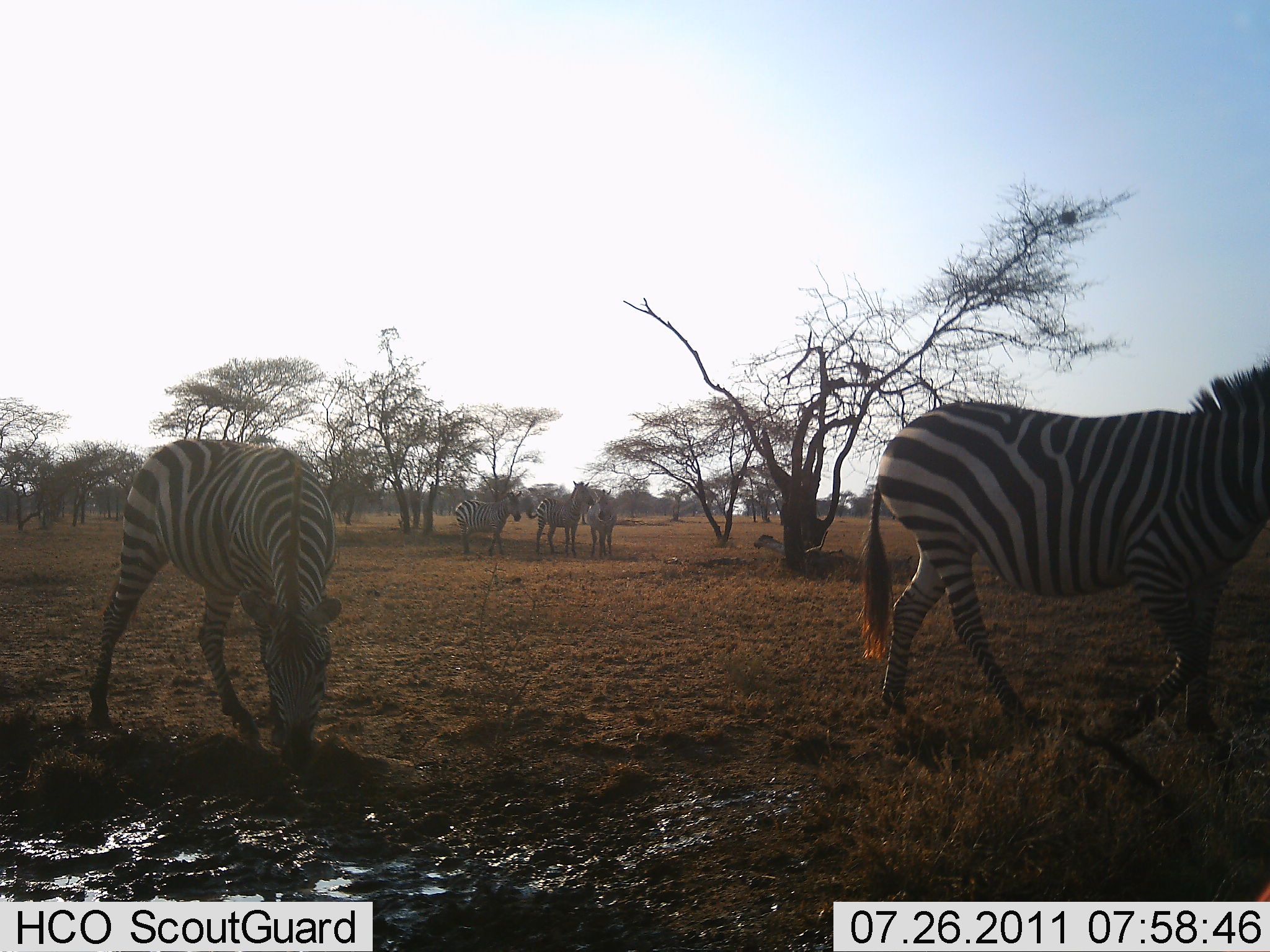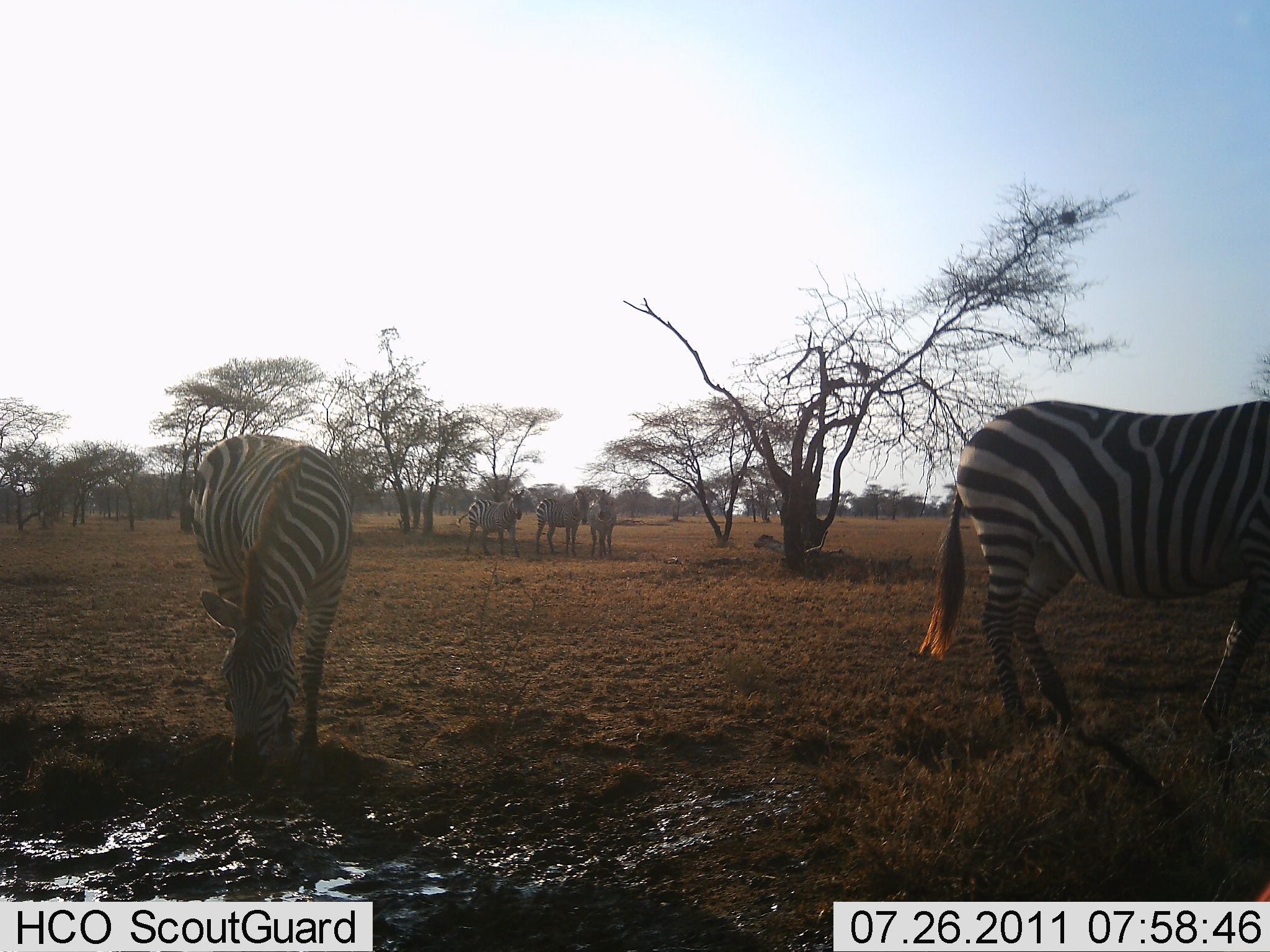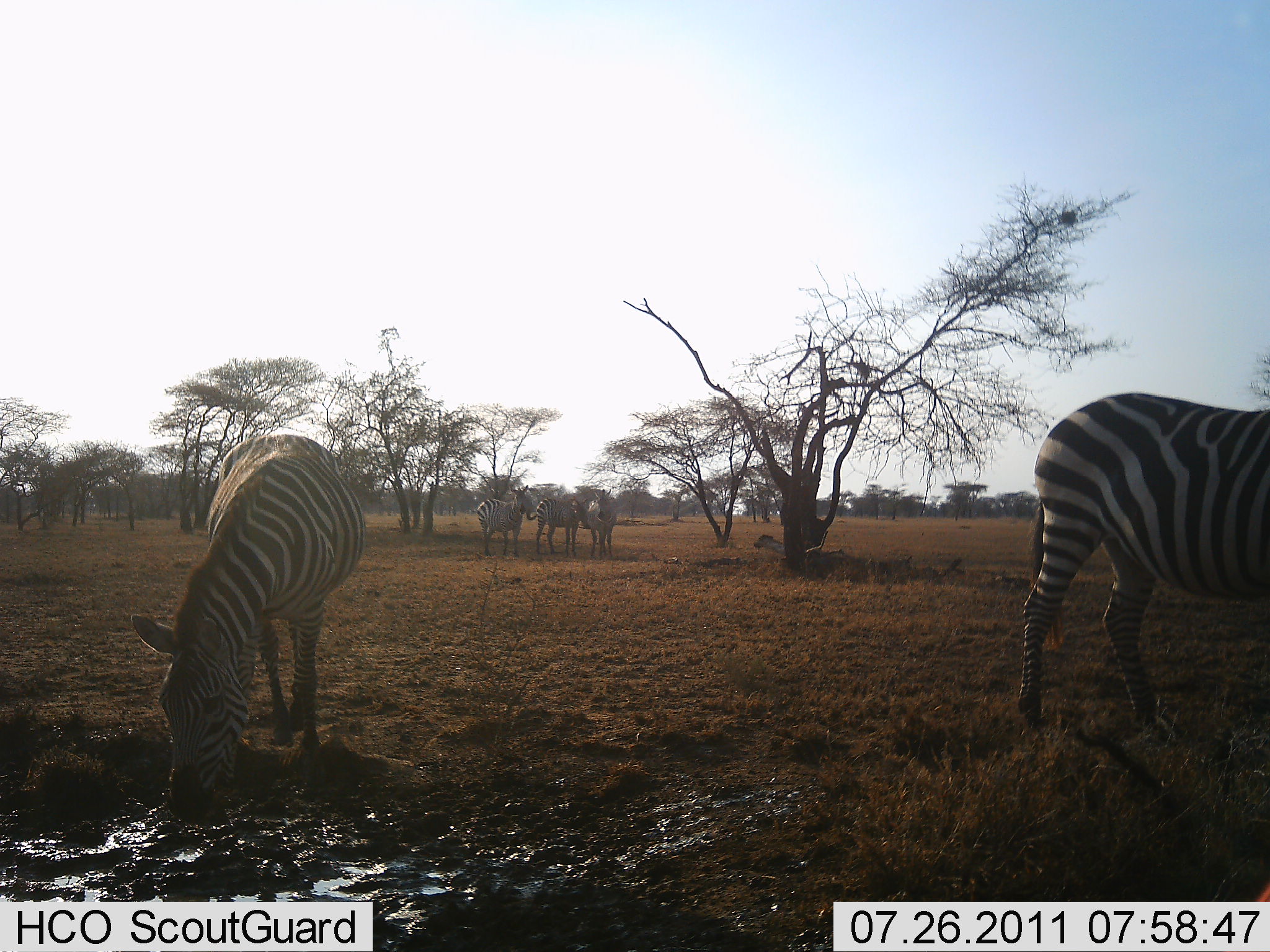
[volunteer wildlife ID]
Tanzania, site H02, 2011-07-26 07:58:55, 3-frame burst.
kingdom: Animalia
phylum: Chordata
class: Mammalia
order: Perissodactyla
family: Equidae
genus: Equus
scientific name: Equus quagga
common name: plains zebra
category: zebra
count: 5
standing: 73%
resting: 9%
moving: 45%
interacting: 0%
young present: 0%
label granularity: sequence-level